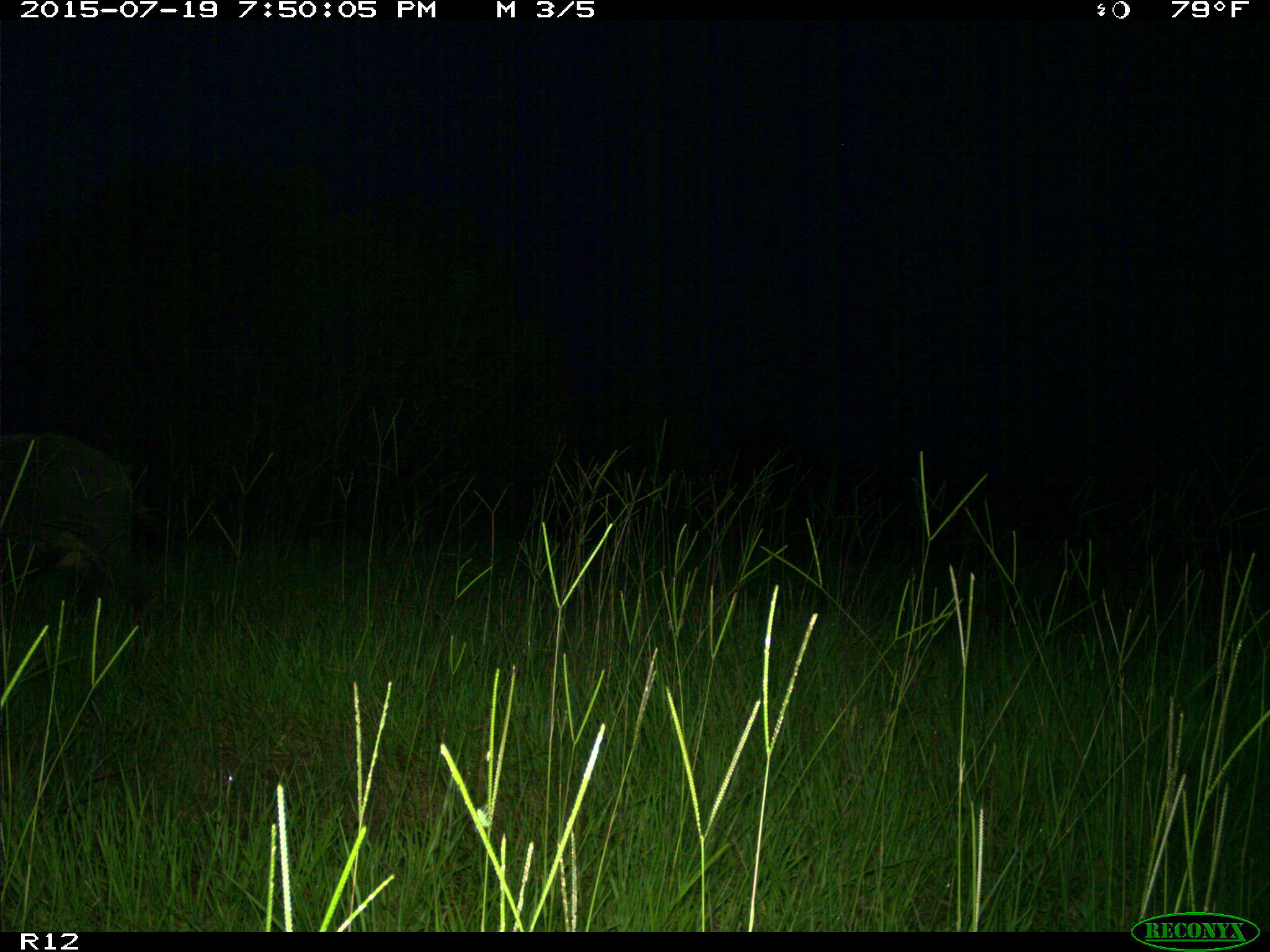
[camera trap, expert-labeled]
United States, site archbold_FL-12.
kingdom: Animalia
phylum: Chordata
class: Mammalia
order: Artiodactyla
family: Suidae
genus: Sus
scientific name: Sus scrofa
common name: wild boar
Sus scrofa (wild boar).